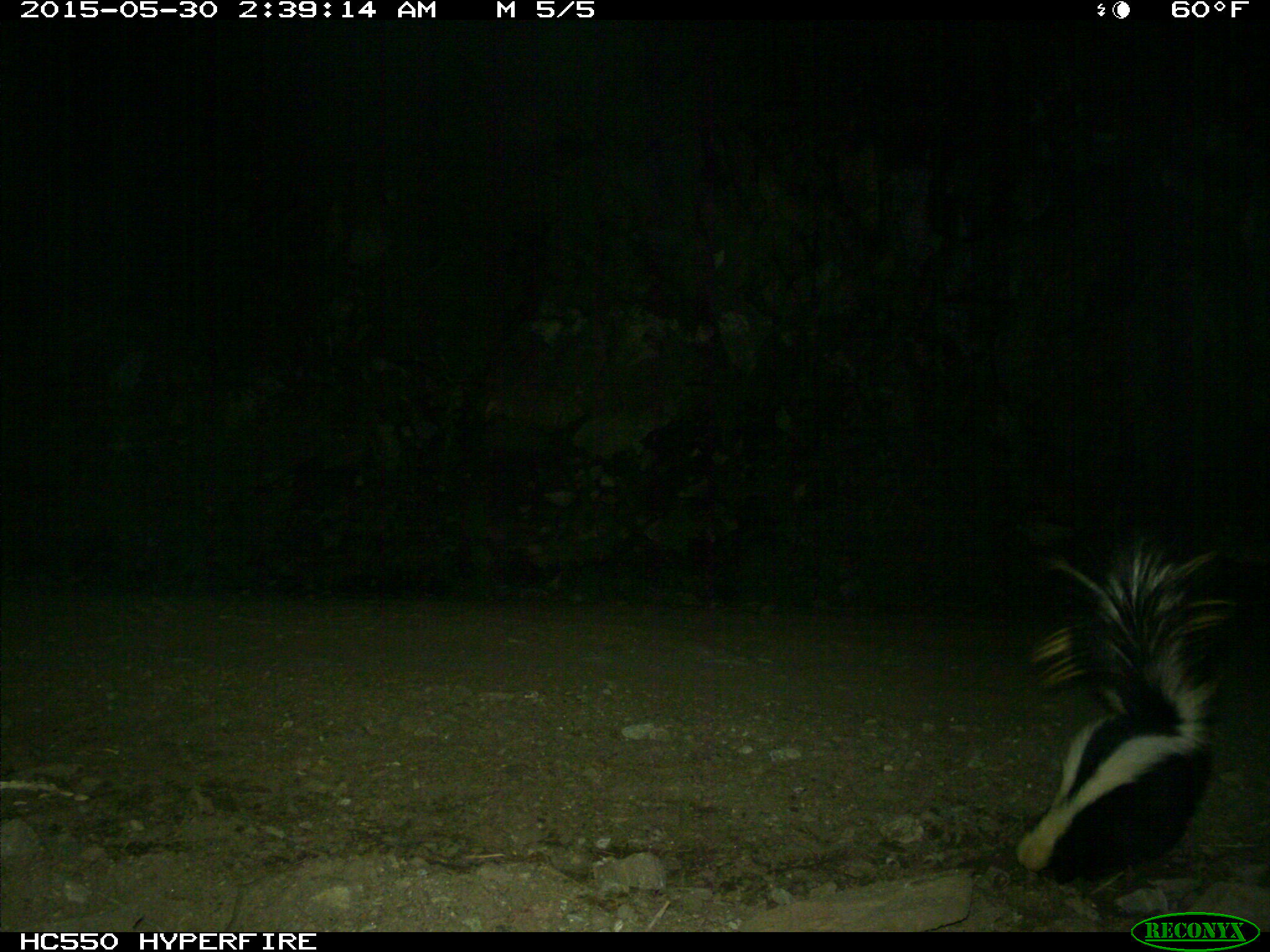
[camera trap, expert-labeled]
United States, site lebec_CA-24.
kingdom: Animalia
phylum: Chordata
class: Mammalia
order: Carnivora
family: Mephitidae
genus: Mephitis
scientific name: Mephitis mephitis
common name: striped skunk